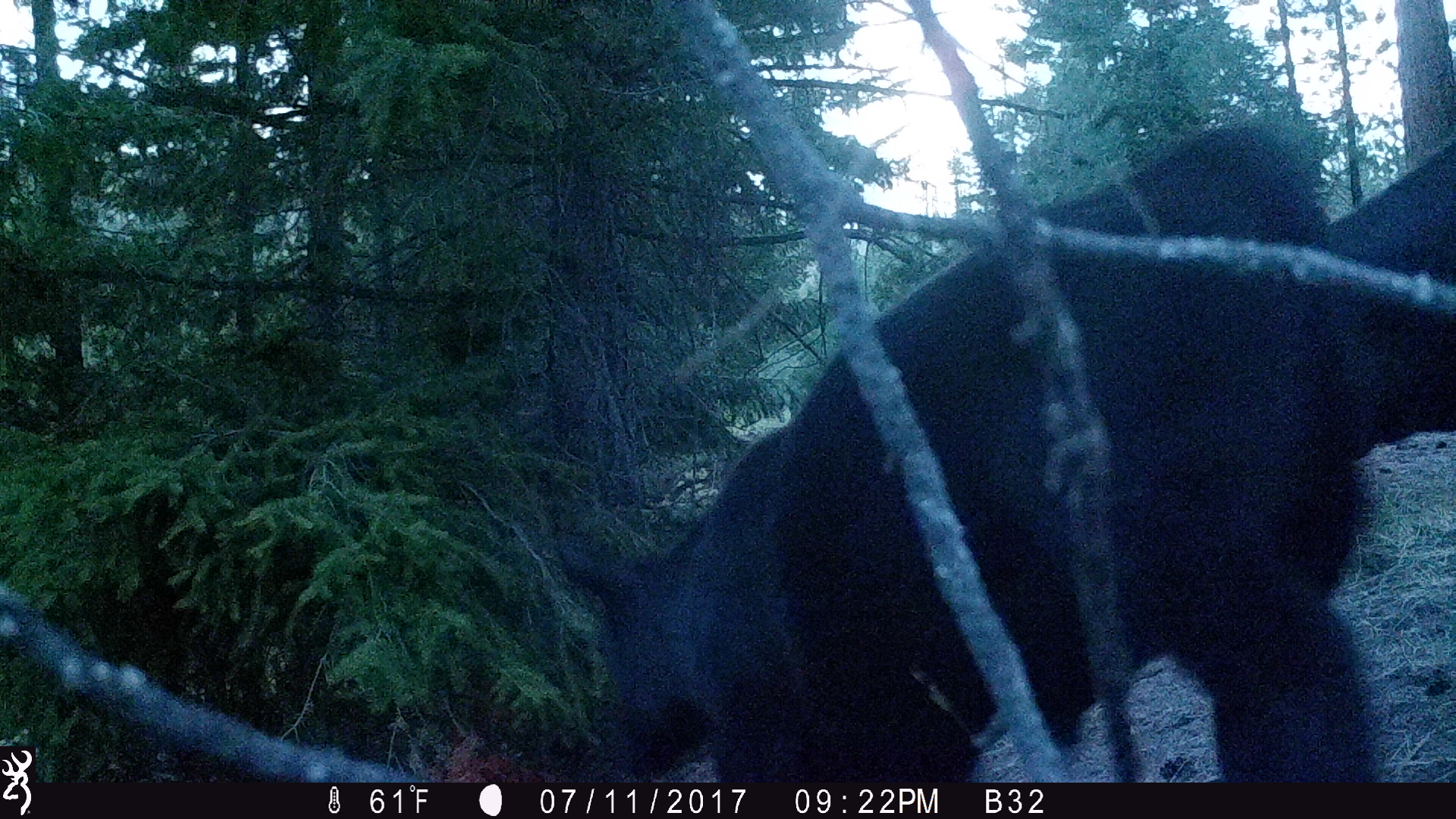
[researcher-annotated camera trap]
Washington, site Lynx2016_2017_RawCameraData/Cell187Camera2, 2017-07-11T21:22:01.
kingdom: Animalia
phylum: Chordata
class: Mammalia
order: Artiodactyla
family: Bovidae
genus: Bos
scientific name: Bos taurus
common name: domestic cattle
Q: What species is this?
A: Domestic cattle (Bos taurus).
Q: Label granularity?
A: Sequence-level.